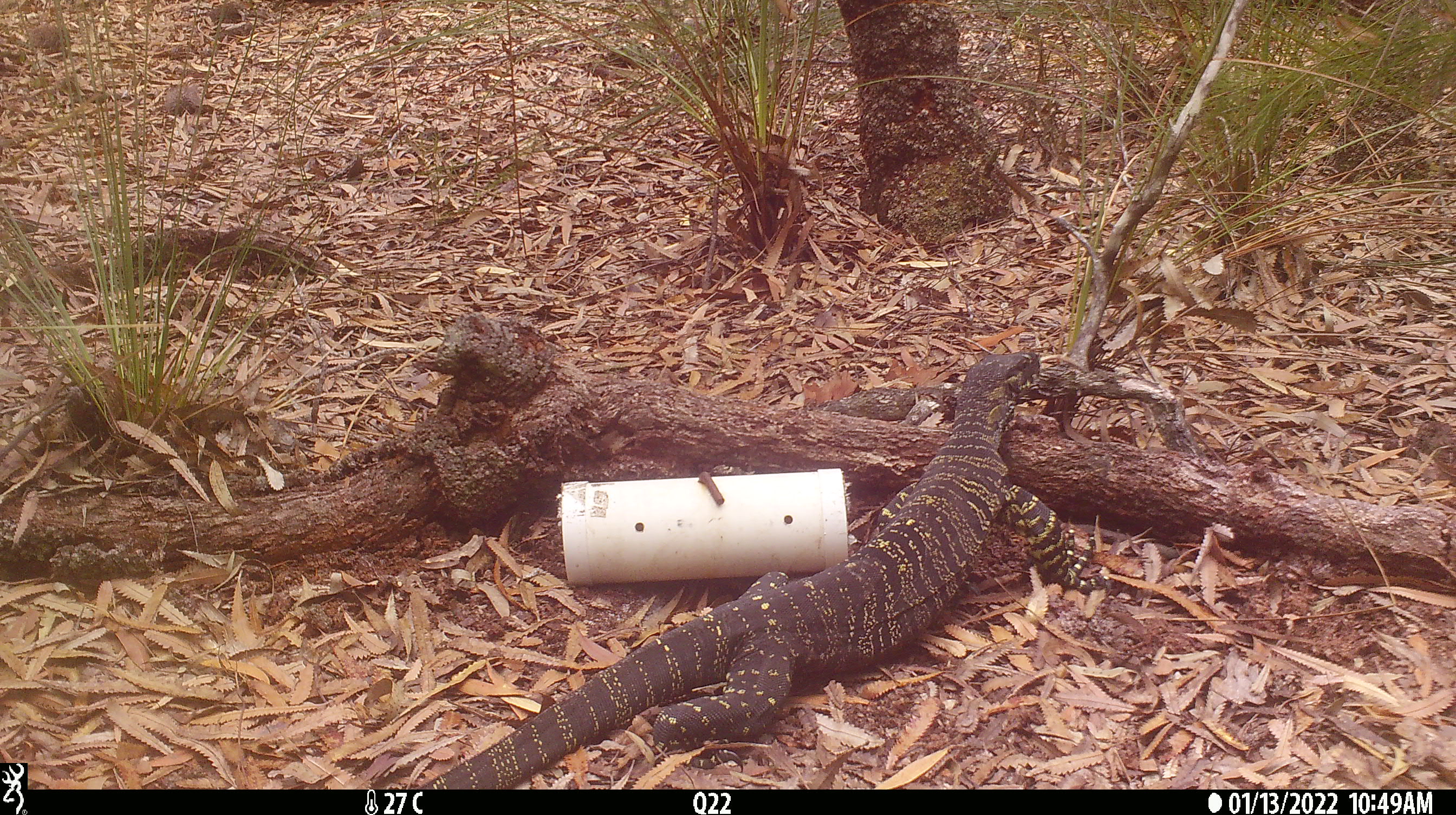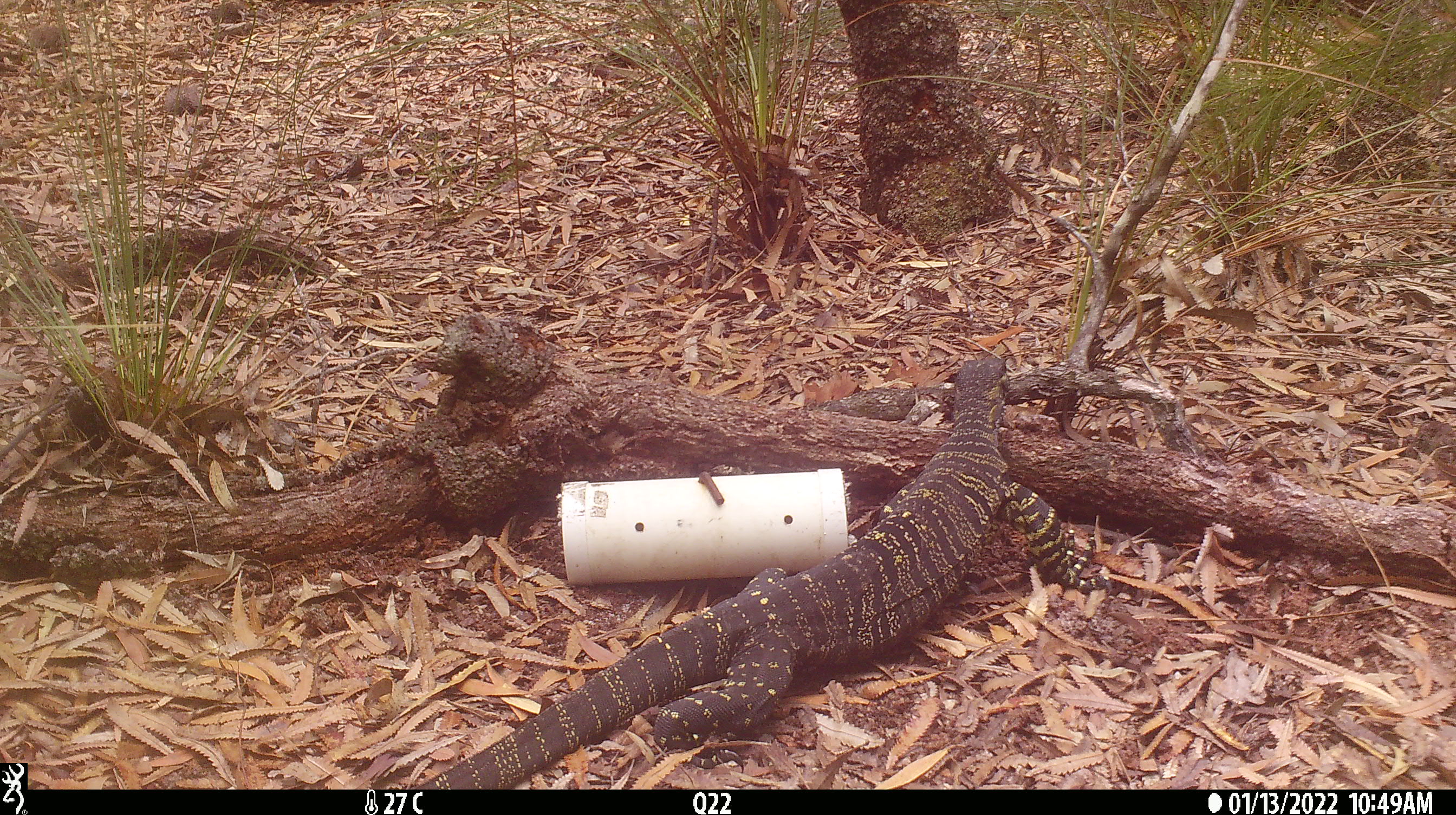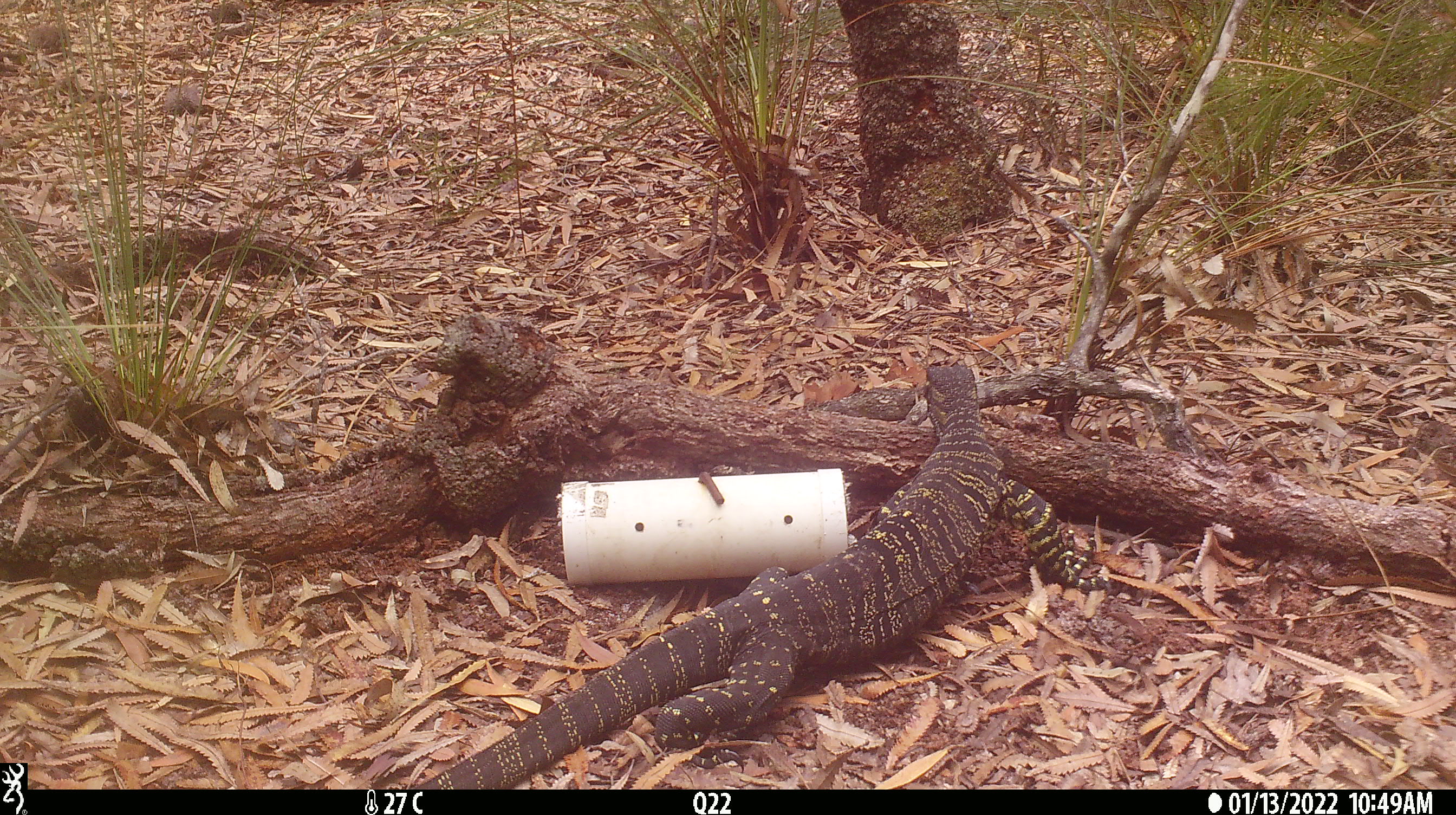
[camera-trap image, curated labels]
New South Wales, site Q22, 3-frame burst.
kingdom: Animalia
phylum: Chordata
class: Reptilia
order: Squamata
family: Varanidae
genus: Varanus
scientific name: Varanus varius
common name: lace monitor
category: goanna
Goanna (lace monitor) (Varanus varius).